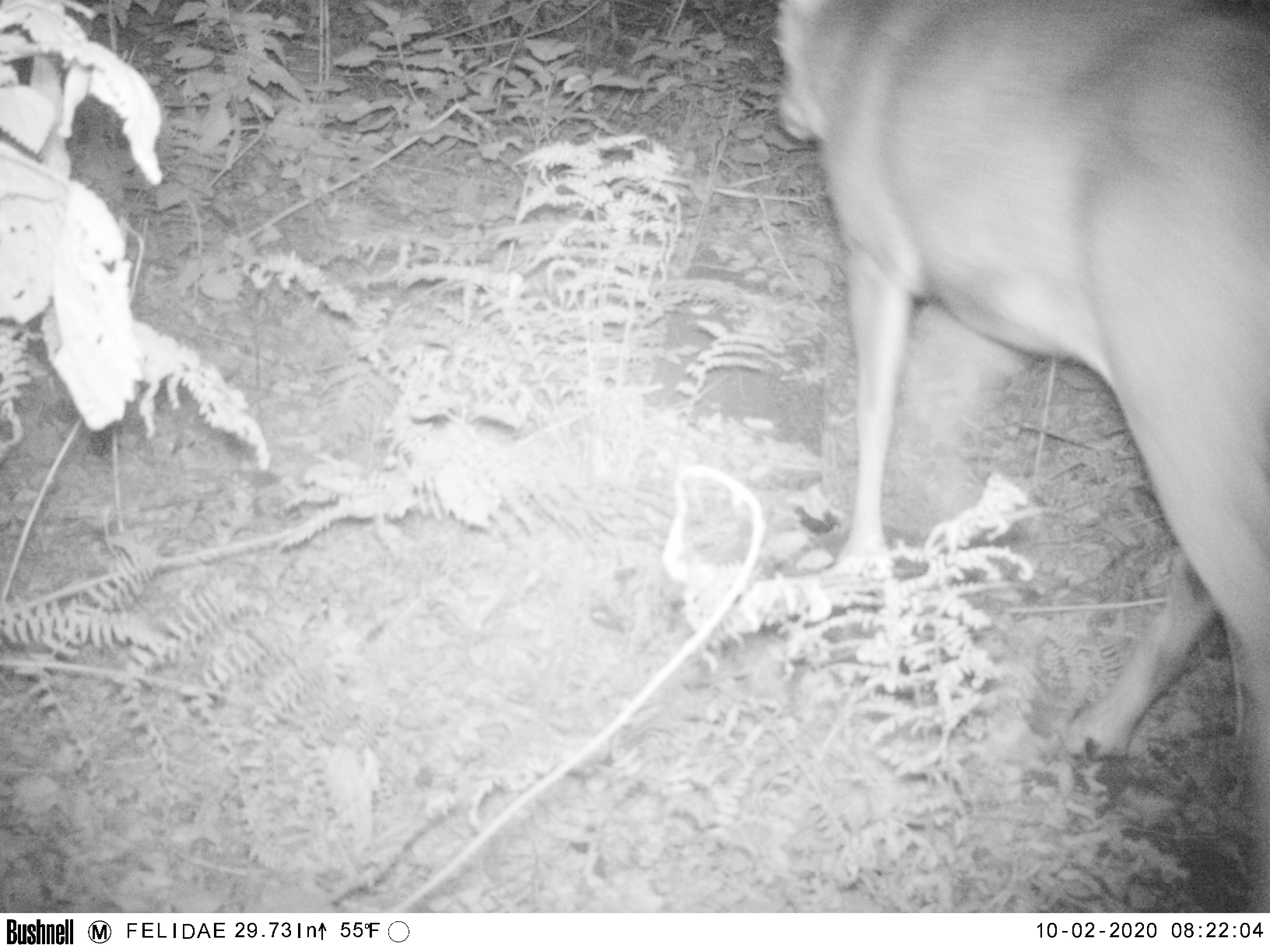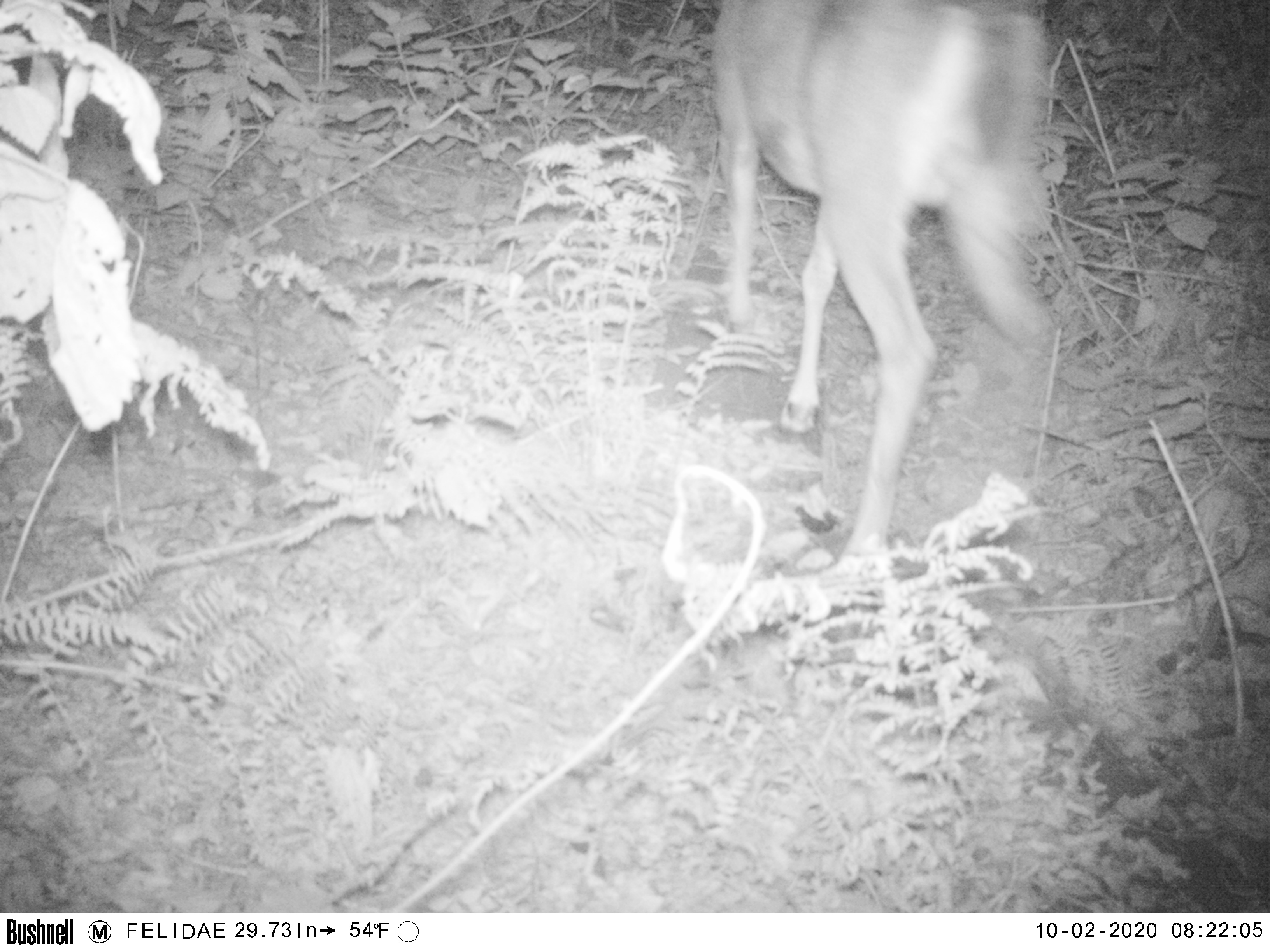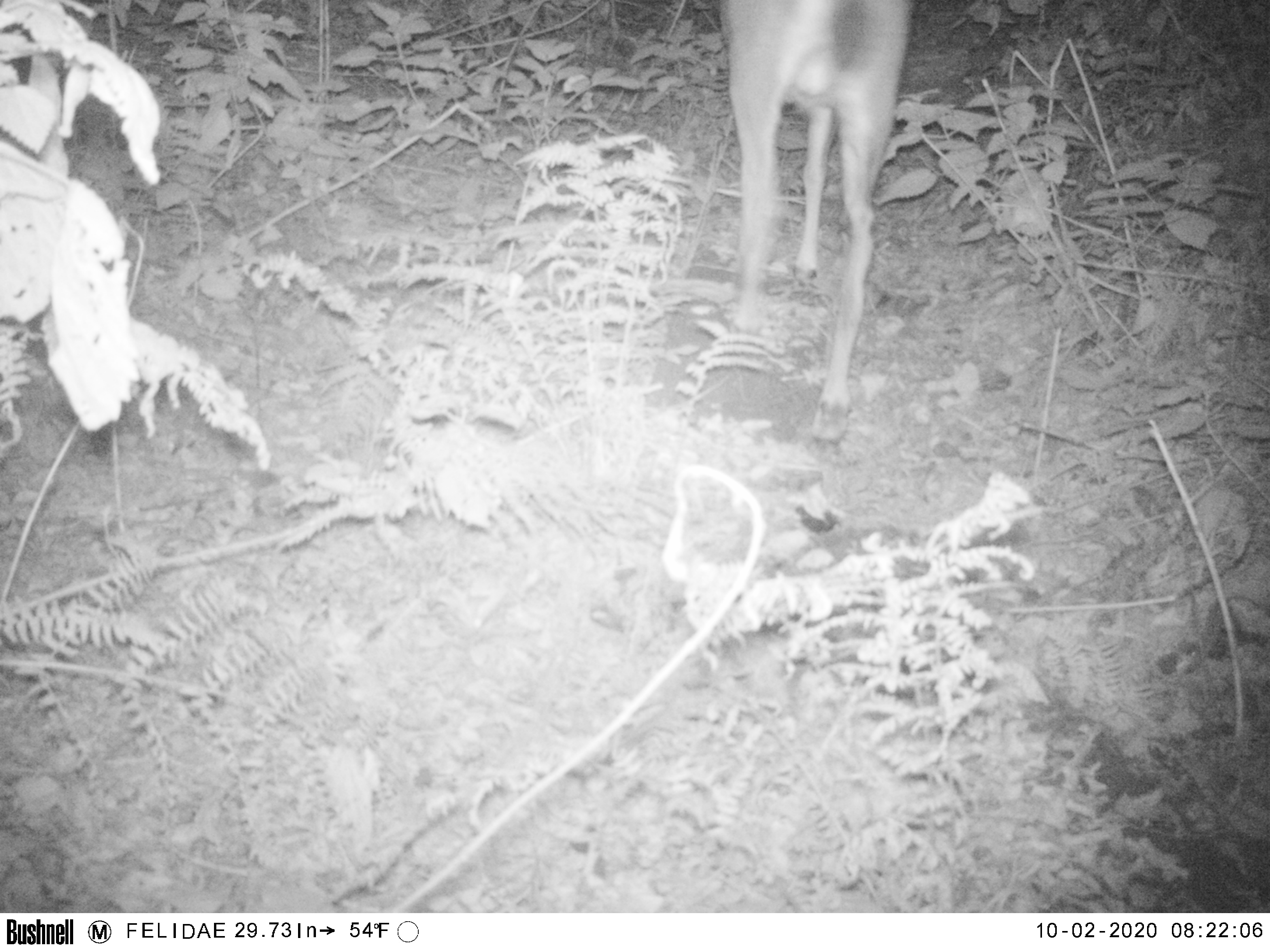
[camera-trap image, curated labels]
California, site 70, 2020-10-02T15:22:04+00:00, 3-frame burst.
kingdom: Animalia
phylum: Chordata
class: Mammalia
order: Artiodactyla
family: Cervidae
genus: Odocoileus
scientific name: Odocoileus hemionus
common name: mule deer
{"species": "mule deer (Odocoileus hemionus)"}